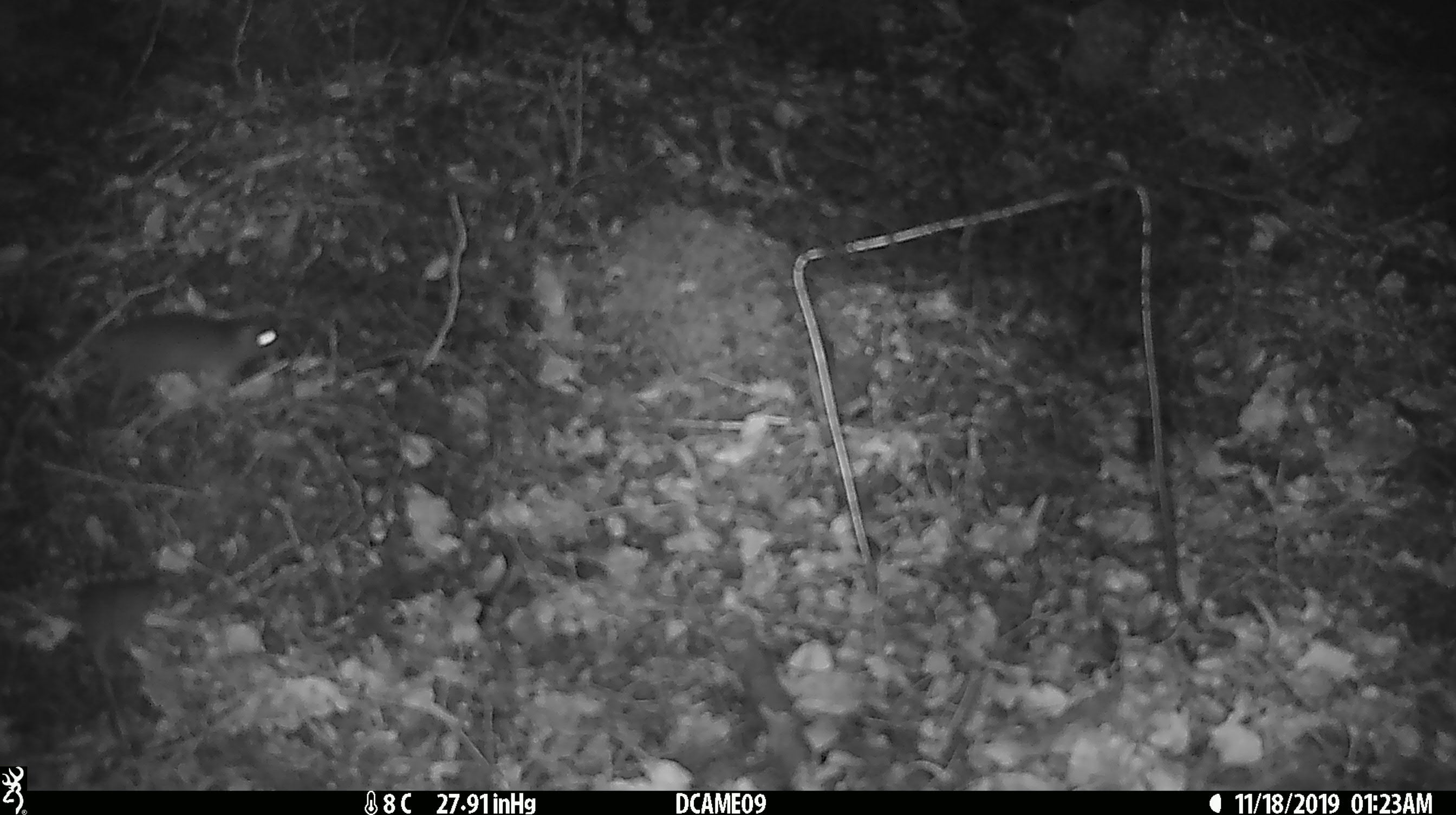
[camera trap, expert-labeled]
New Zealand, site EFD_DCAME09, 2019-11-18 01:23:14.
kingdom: Animalia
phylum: Chordata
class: Mammalia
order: Rodentia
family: Muridae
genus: Mus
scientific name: Mus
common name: mouse